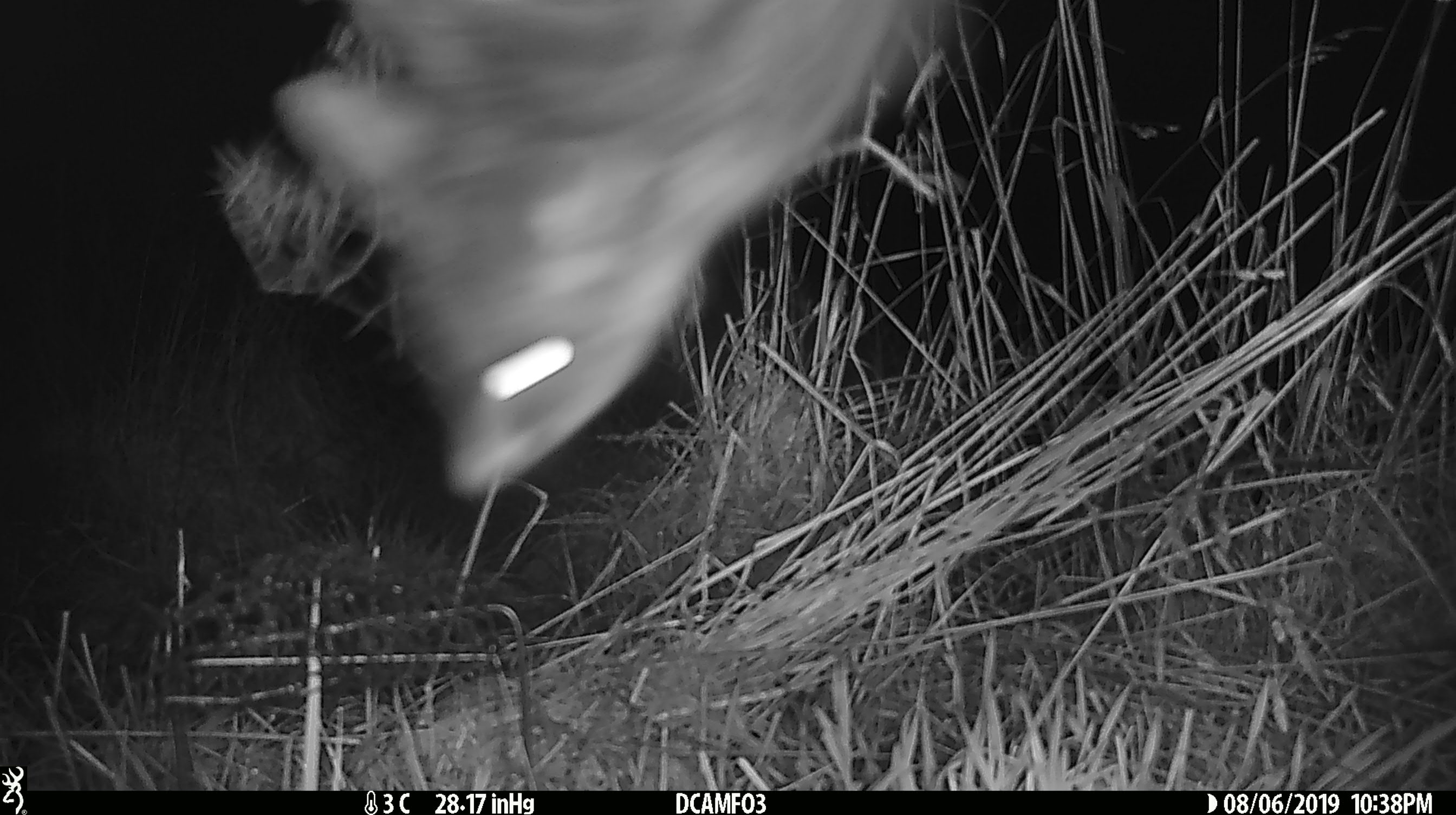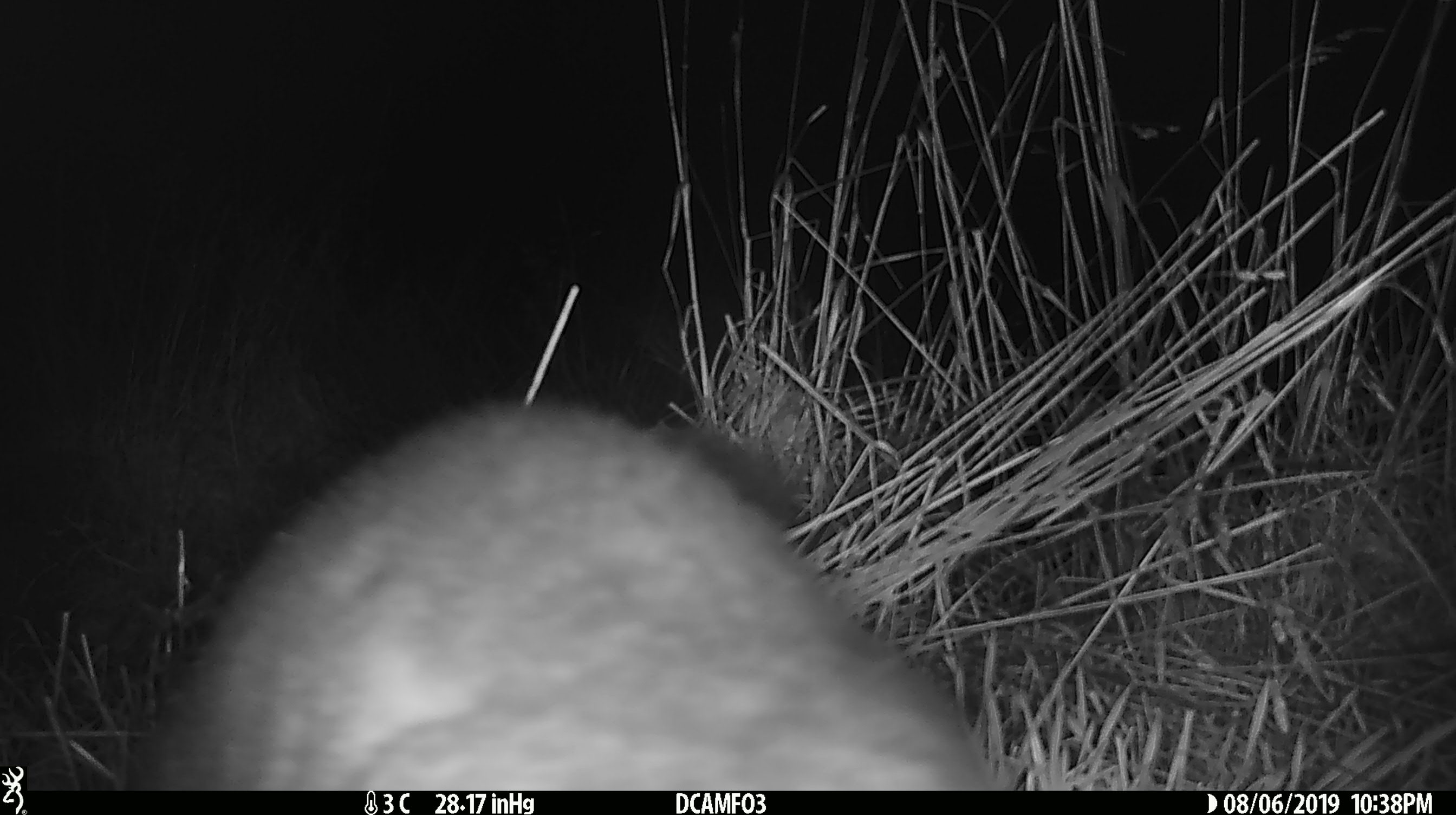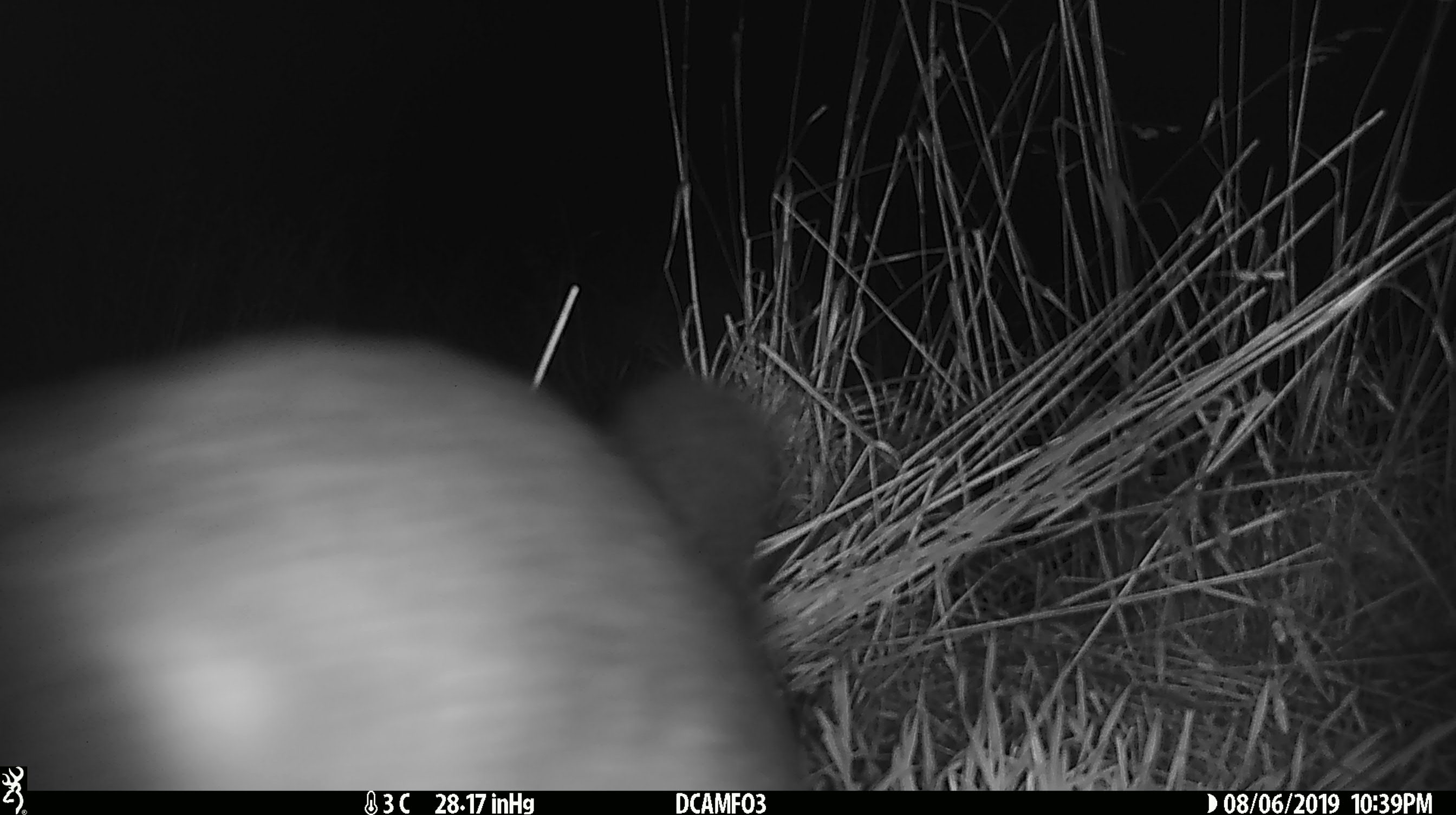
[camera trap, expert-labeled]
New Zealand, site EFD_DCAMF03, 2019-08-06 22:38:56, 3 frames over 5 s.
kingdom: Animalia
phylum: Chordata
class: Mammalia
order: Diprotodontia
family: Phalangeridae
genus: Trichosurus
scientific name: Trichosurus vulpecula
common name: common brushtail possum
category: possum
Possum (common brushtail possum) (Trichosurus vulpecula).